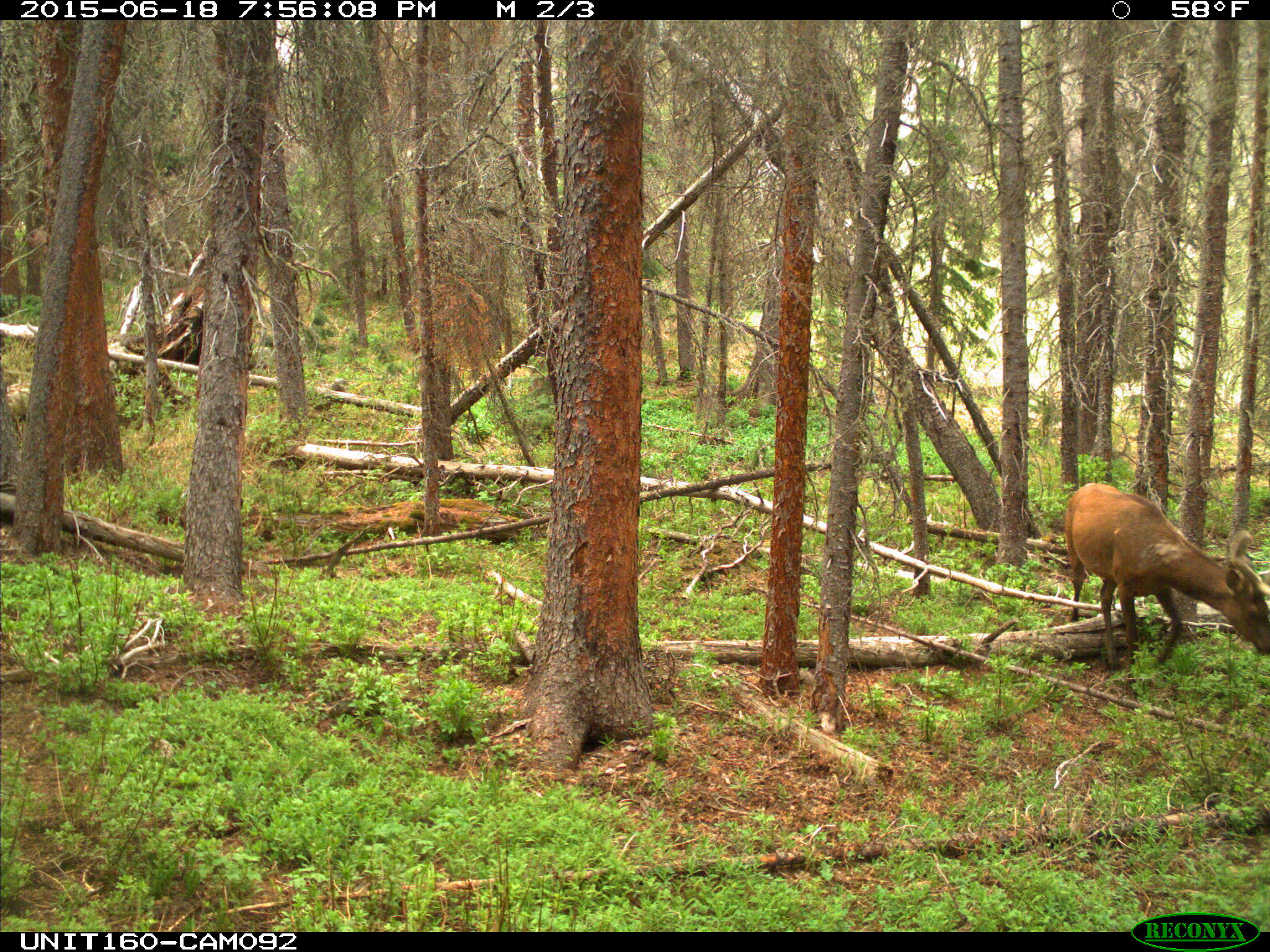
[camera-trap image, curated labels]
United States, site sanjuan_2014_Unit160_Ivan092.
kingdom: Animalia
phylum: Chordata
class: Mammalia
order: Artiodactyla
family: Cervidae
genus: Cervus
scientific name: Cervus elaphus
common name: red deer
Cervus elaphus (red deer).